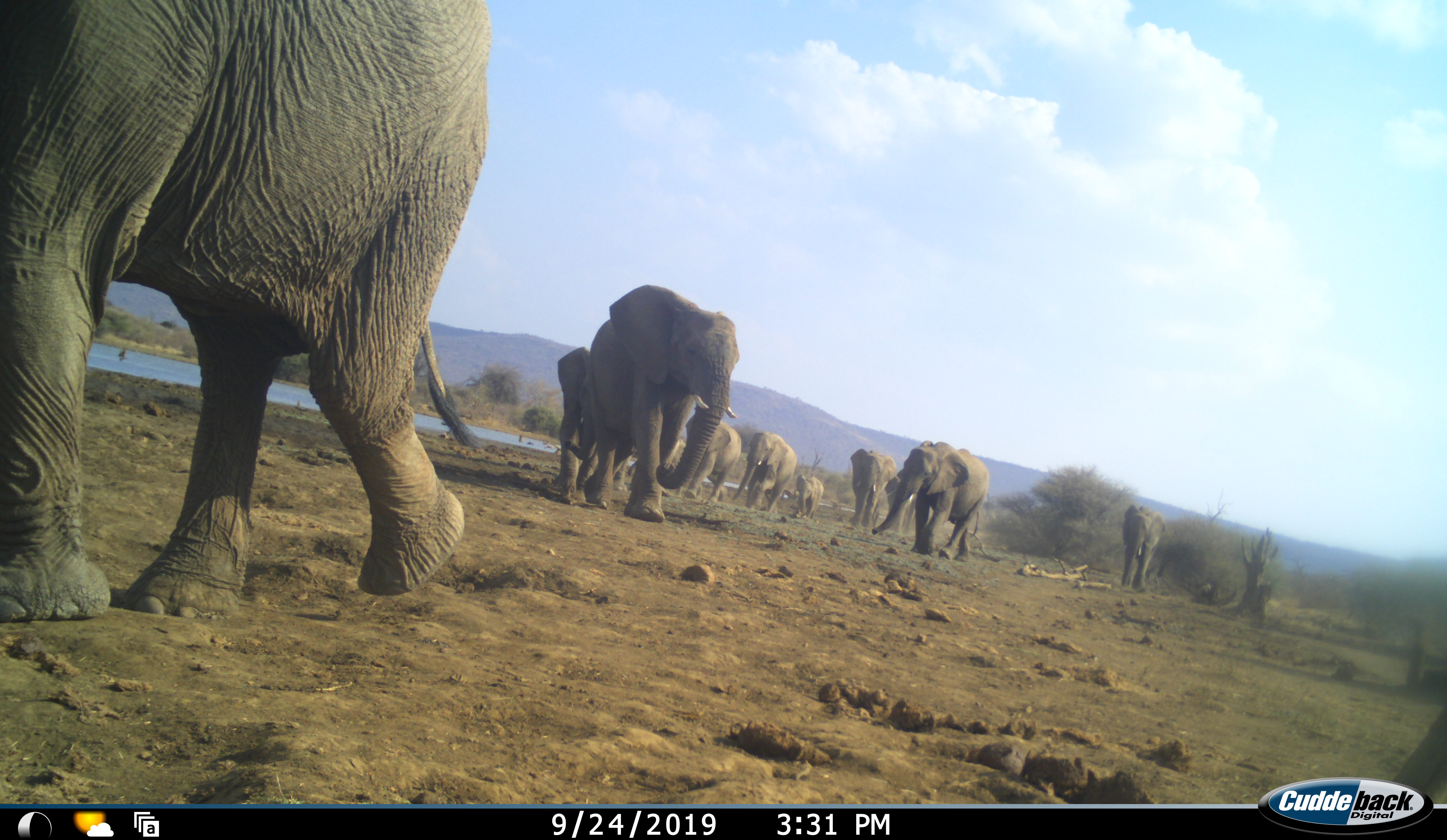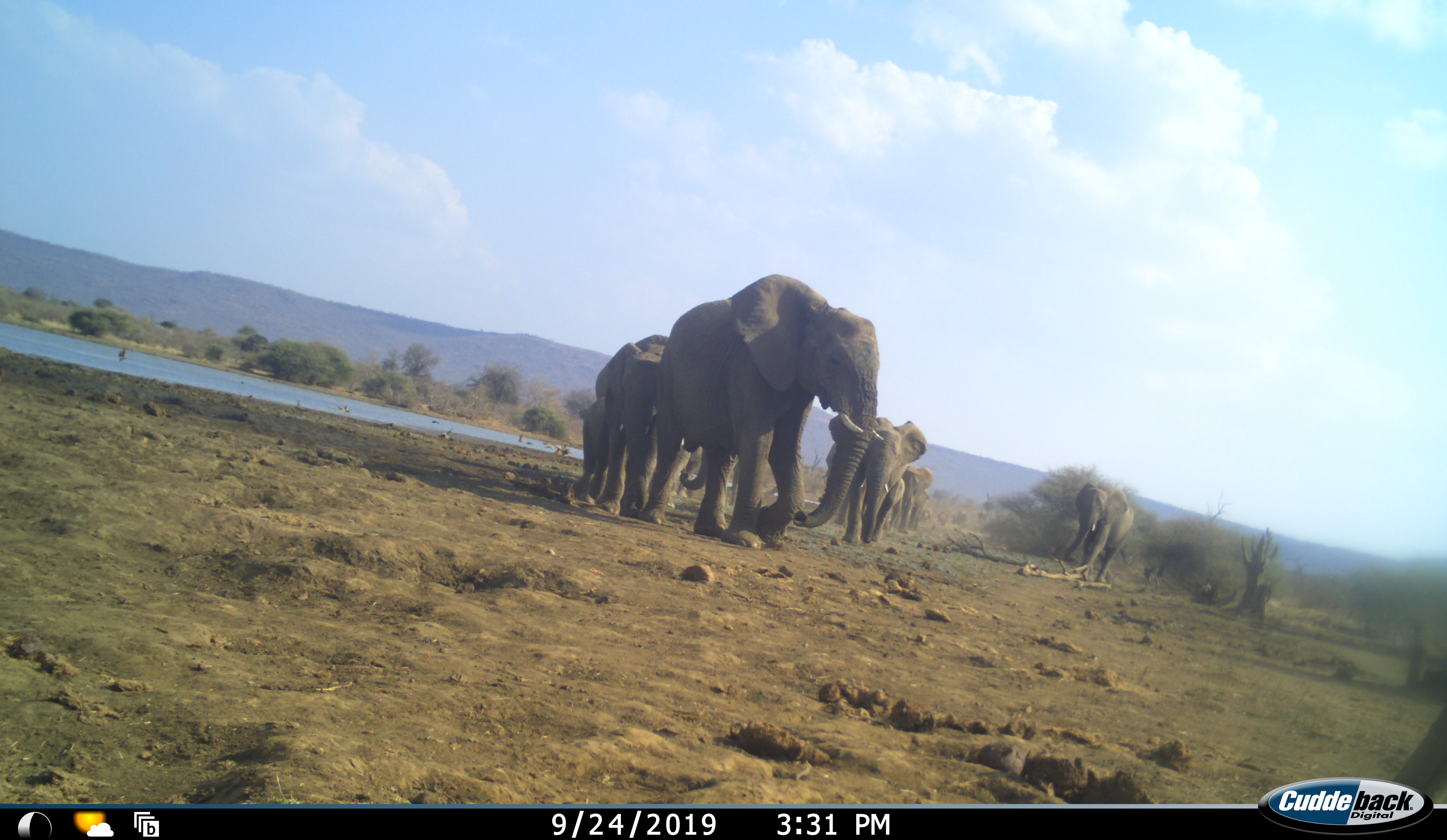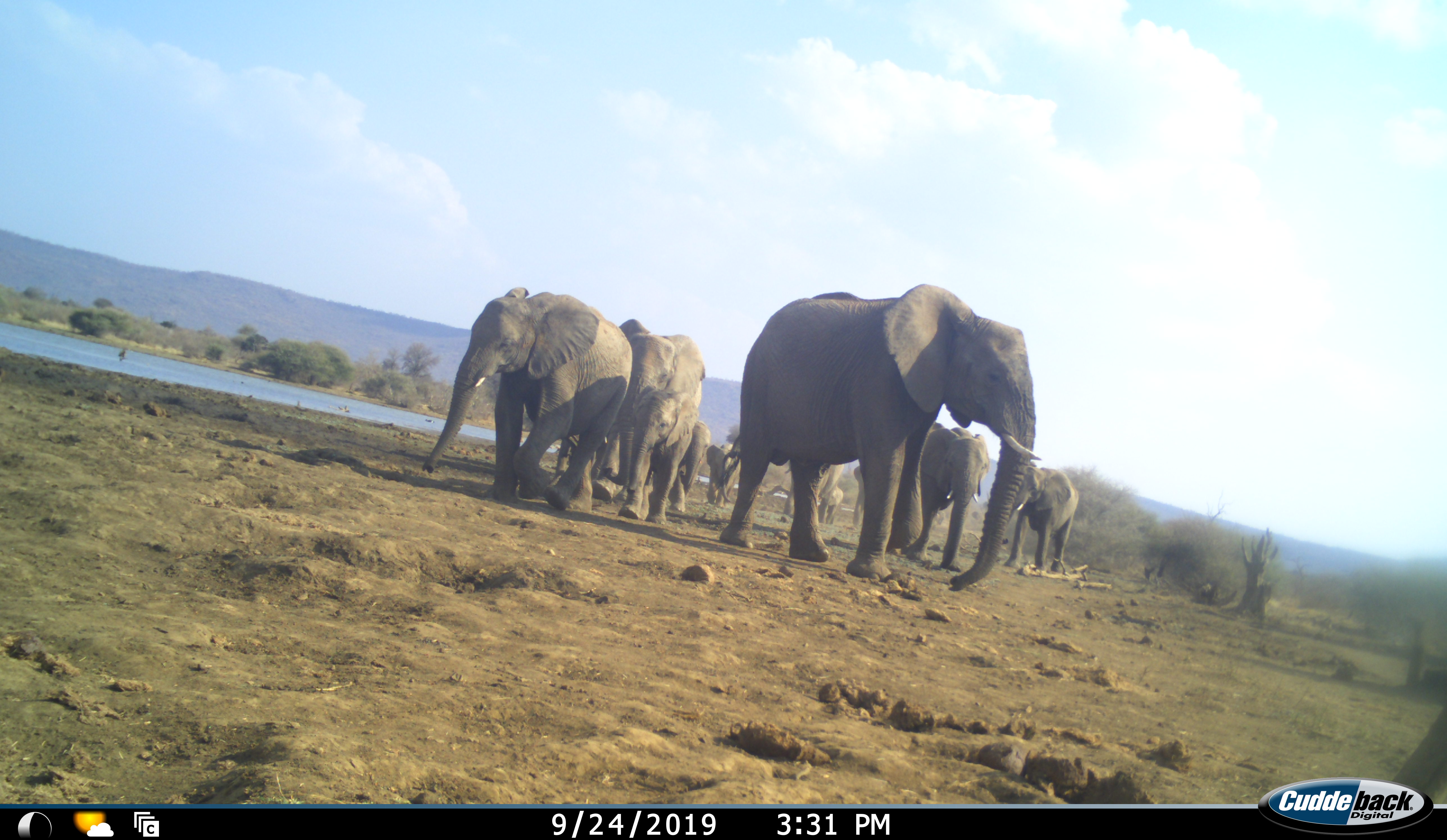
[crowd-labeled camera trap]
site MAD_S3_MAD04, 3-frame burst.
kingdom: Animalia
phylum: Chordata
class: Mammalia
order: Proboscidea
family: Elephantidae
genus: Loxodonta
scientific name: Loxodonta africana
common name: african bush elephant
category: elephant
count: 11-50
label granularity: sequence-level